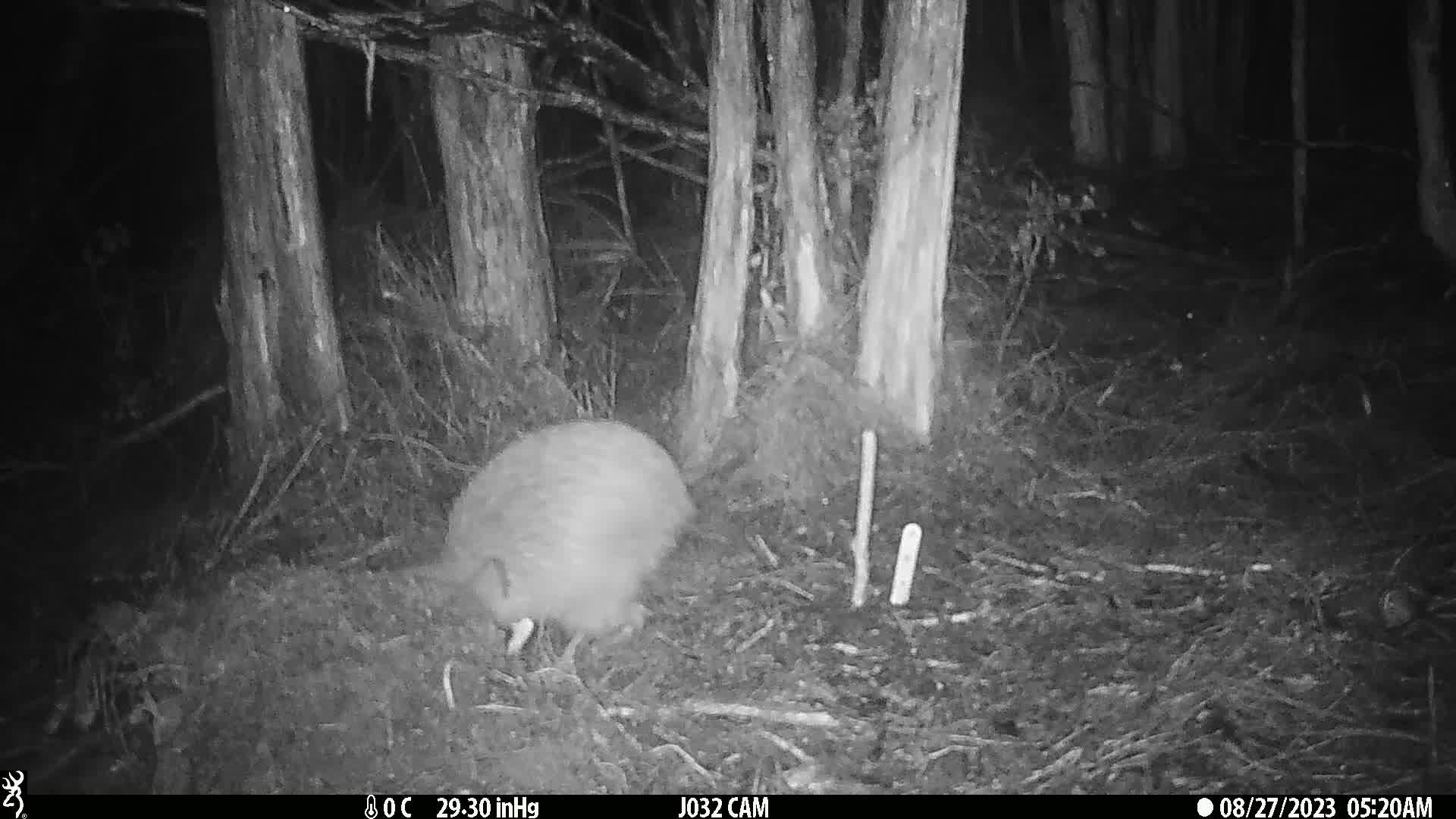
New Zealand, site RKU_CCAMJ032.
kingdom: Animalia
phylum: Chordata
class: Aves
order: Apterygiformes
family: Apterygidae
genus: Apteryx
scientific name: Apteryx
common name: kiwi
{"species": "kiwi (Apteryx)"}